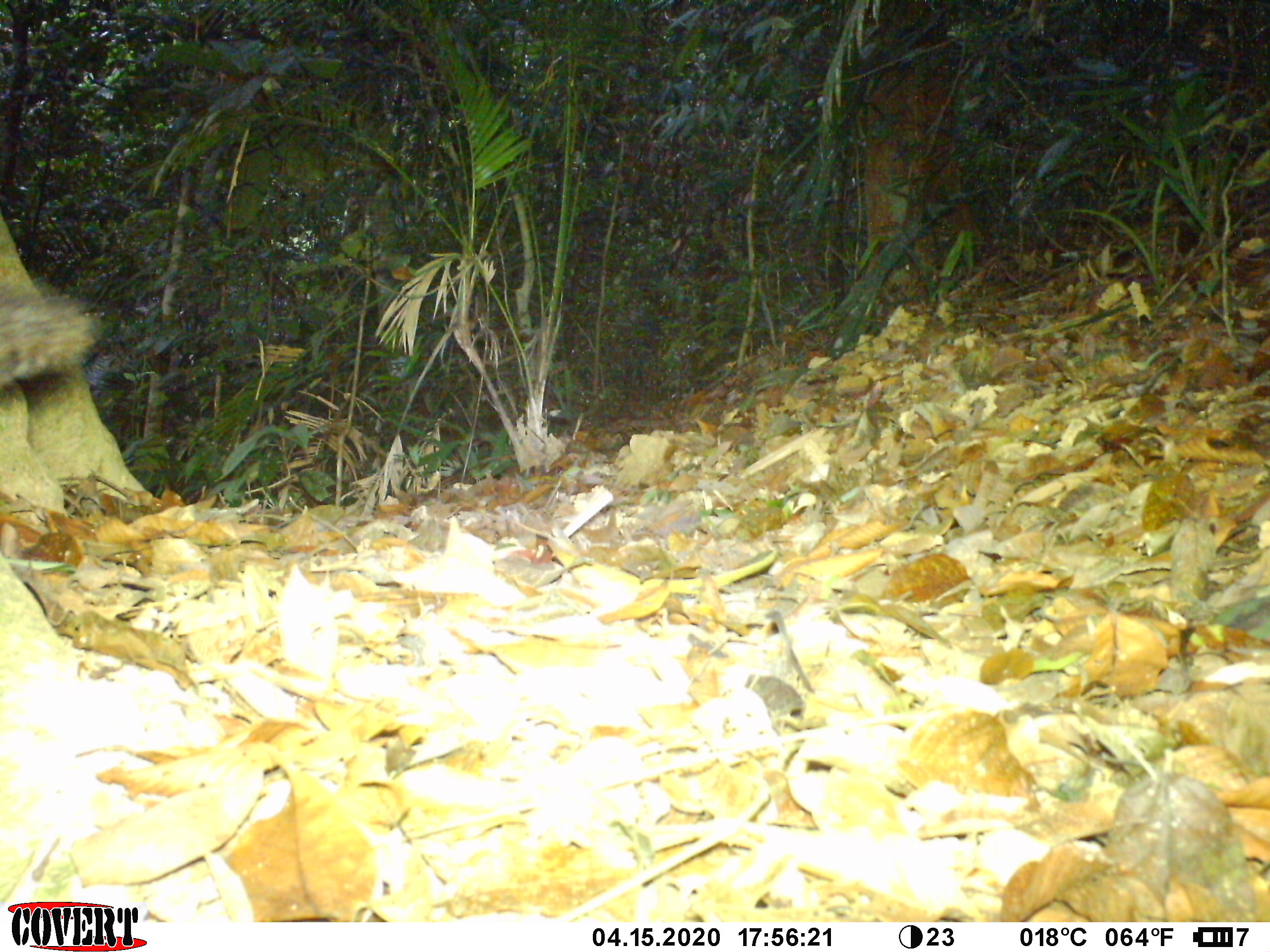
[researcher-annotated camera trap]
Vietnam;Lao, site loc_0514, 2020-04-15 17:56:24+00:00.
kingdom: Animalia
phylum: Chordata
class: Mammalia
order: Rodentia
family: Sciuridae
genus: Dremomys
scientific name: Dremomys rufigenis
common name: red-cheeked squirrel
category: red cheeked squirrel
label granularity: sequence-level